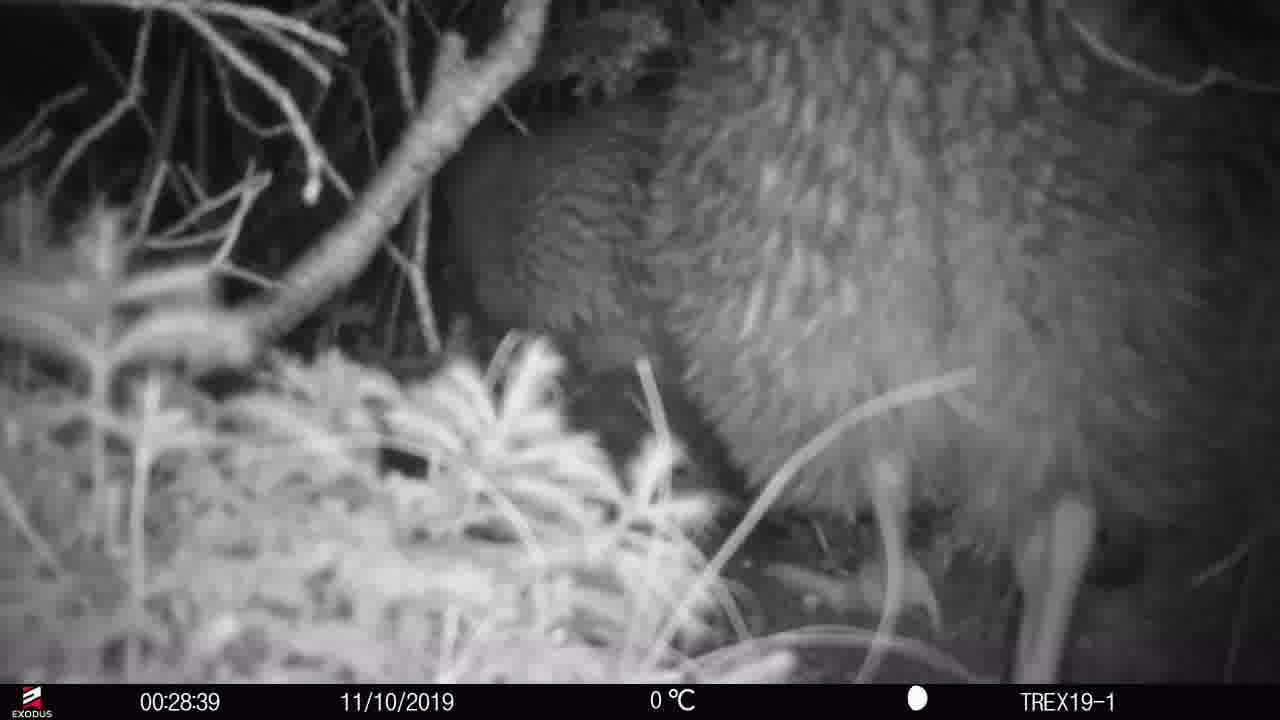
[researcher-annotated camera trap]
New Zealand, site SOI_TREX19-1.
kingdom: Animalia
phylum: Chordata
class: Aves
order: Apterygiformes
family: Apterygidae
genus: Apteryx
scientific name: Apteryx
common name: kiwi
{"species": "kiwi (Apteryx)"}